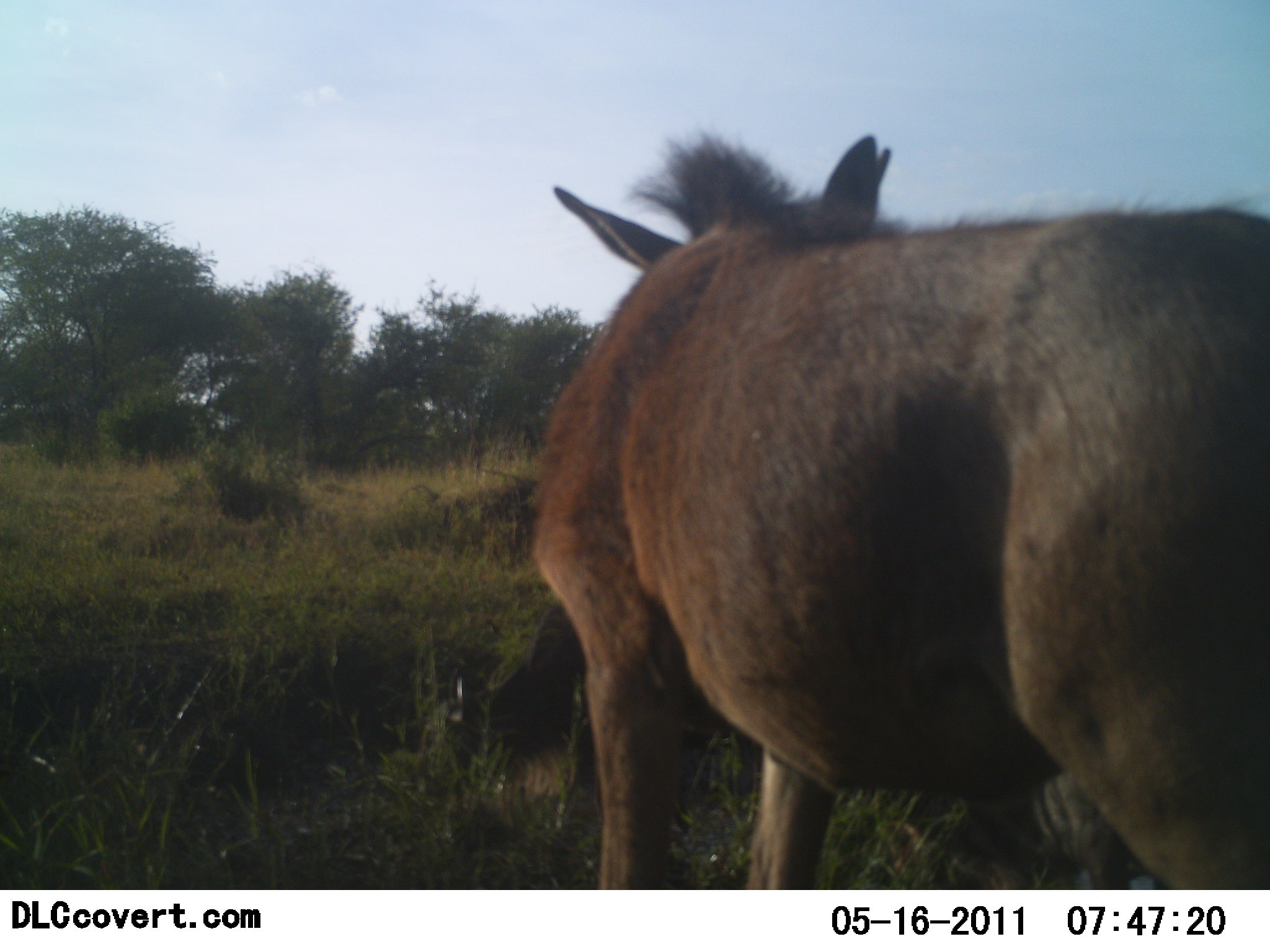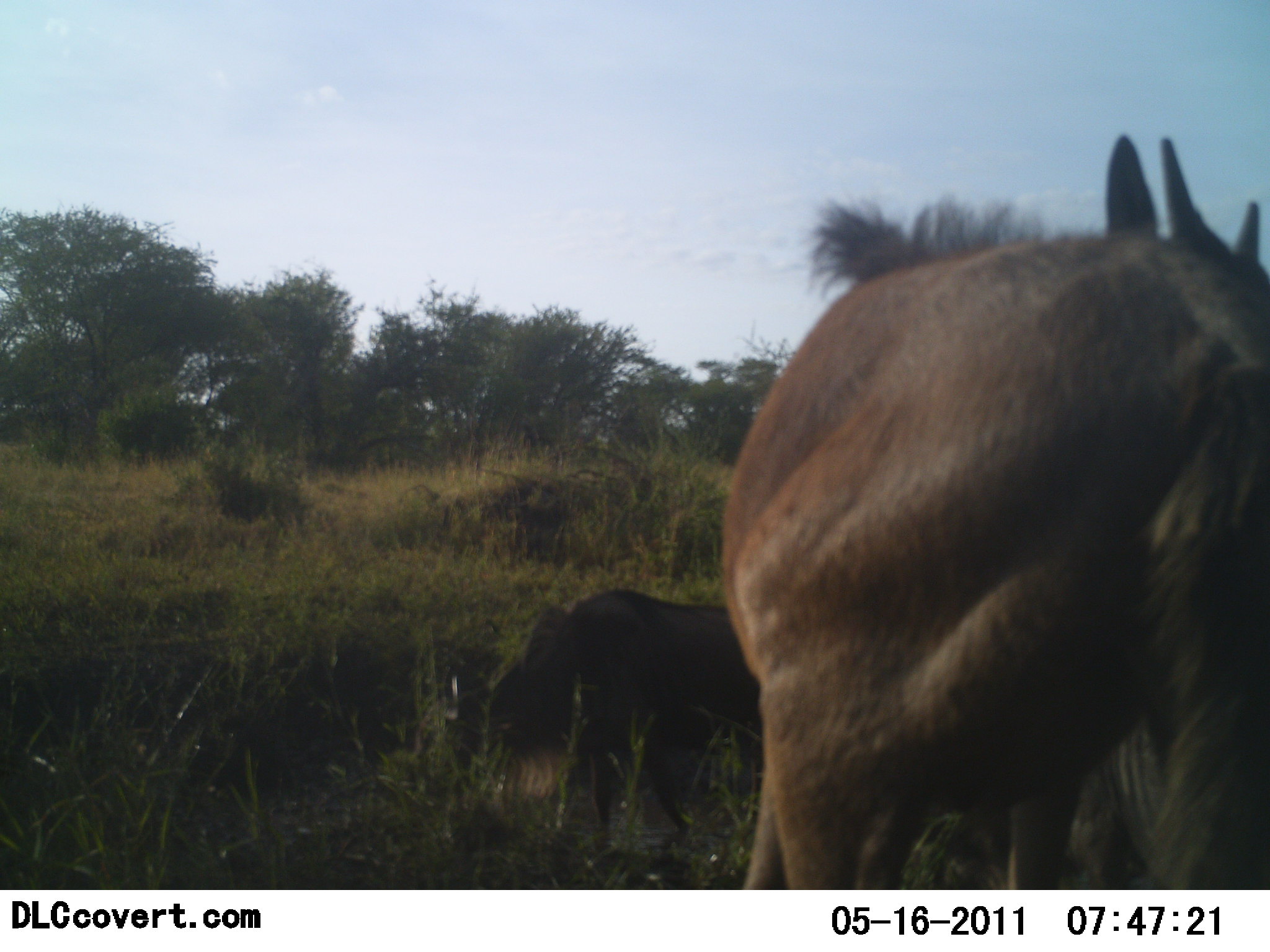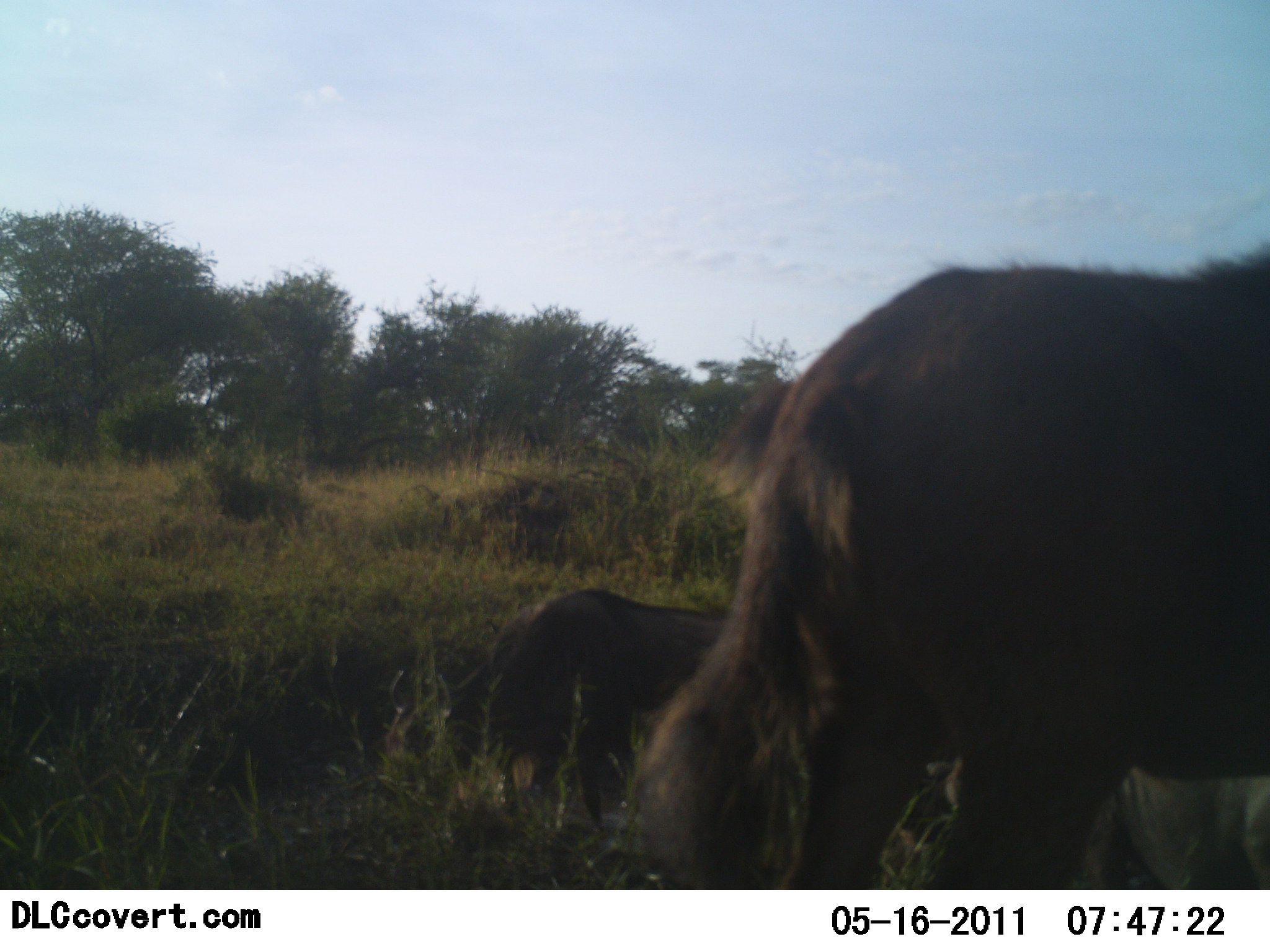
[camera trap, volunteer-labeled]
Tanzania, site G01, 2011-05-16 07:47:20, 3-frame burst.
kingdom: Animalia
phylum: Chordata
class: Mammalia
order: Artiodactyla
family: Bovidae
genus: Connochaetes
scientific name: Connochaetes taurinus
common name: blue wildebeest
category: wildebeest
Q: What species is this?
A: Wildebeest (blue wildebeest) (Connochaetes taurinus).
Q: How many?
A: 2.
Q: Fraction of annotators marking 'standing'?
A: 55%.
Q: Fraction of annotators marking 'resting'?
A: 9%.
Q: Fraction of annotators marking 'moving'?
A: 18%.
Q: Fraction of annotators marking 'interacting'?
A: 0%.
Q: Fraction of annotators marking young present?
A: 18%.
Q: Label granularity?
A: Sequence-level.